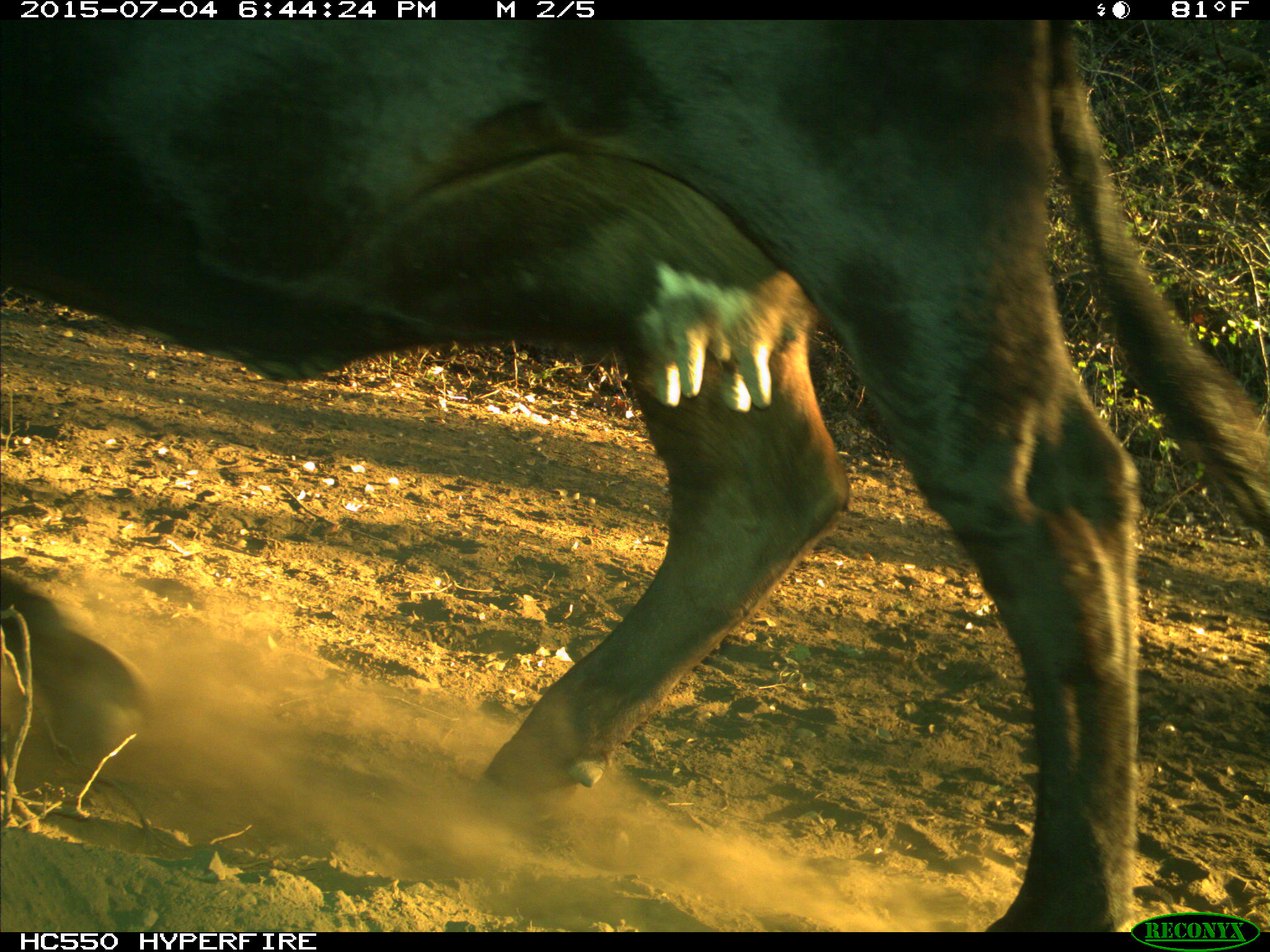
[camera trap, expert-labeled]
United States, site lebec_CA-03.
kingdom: Animalia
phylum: Chordata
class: Mammalia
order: Artiodactyla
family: Bovidae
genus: Bos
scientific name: Bos taurus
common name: domestic cow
Bos taurus (domestic cow).